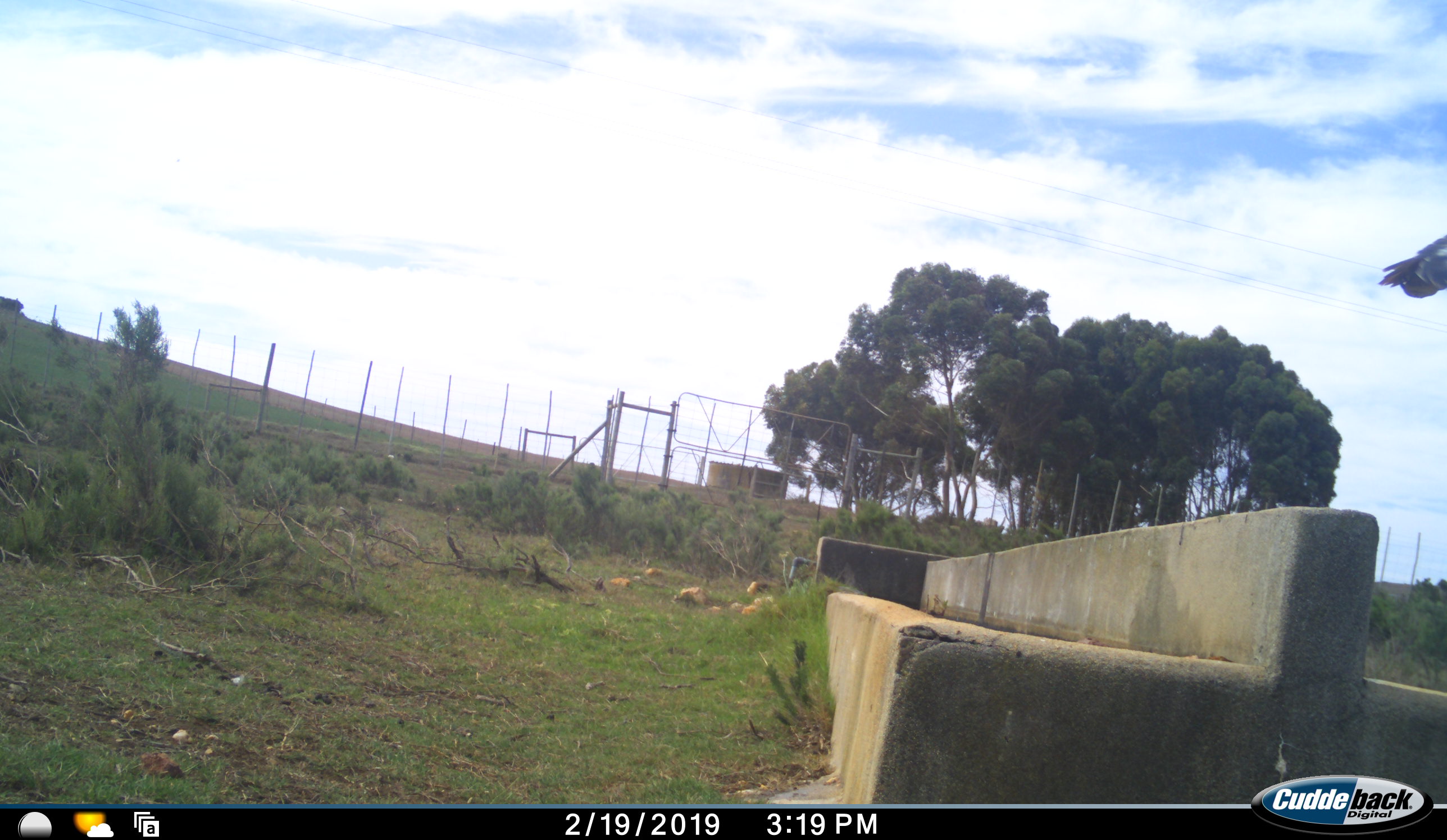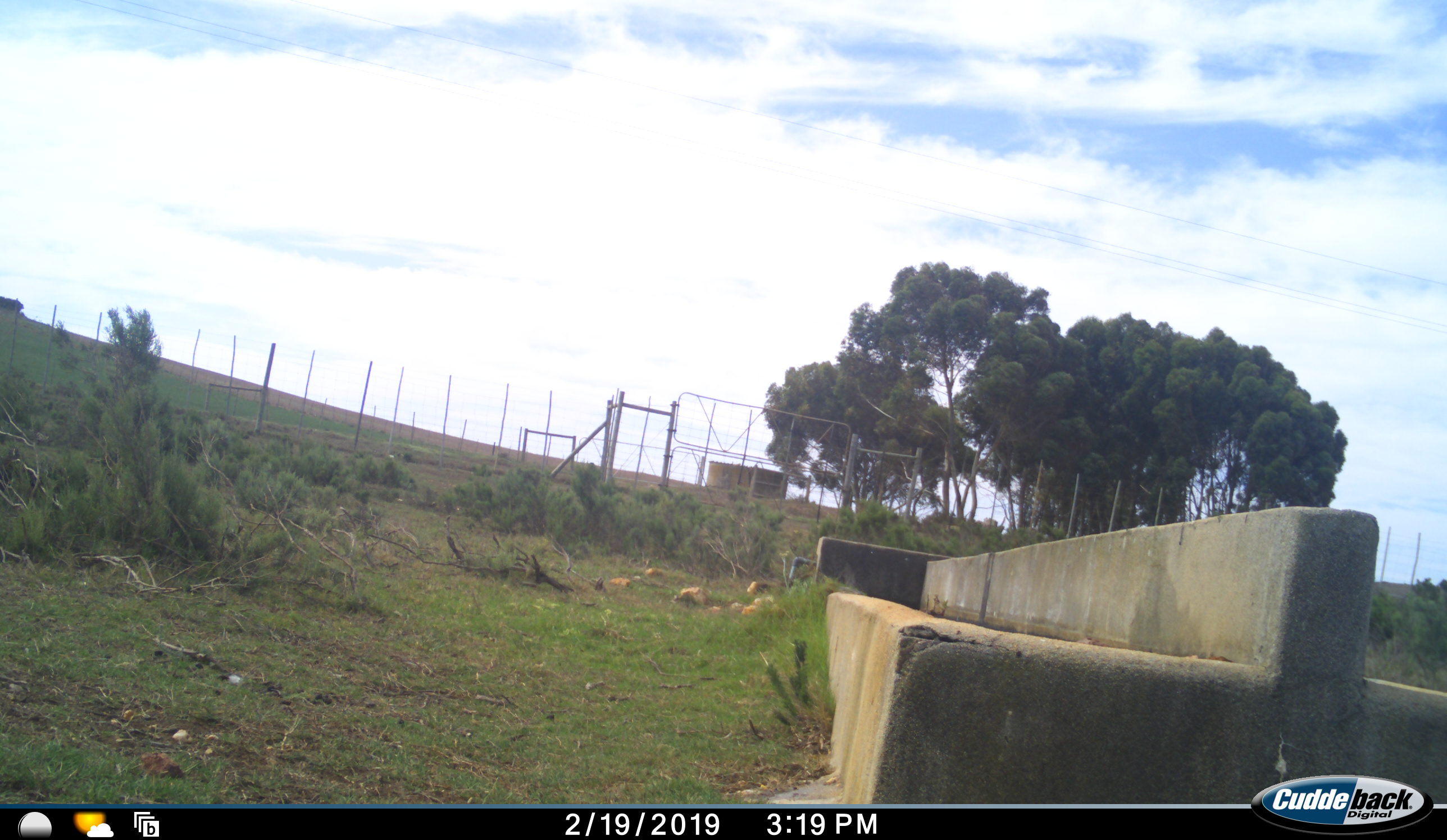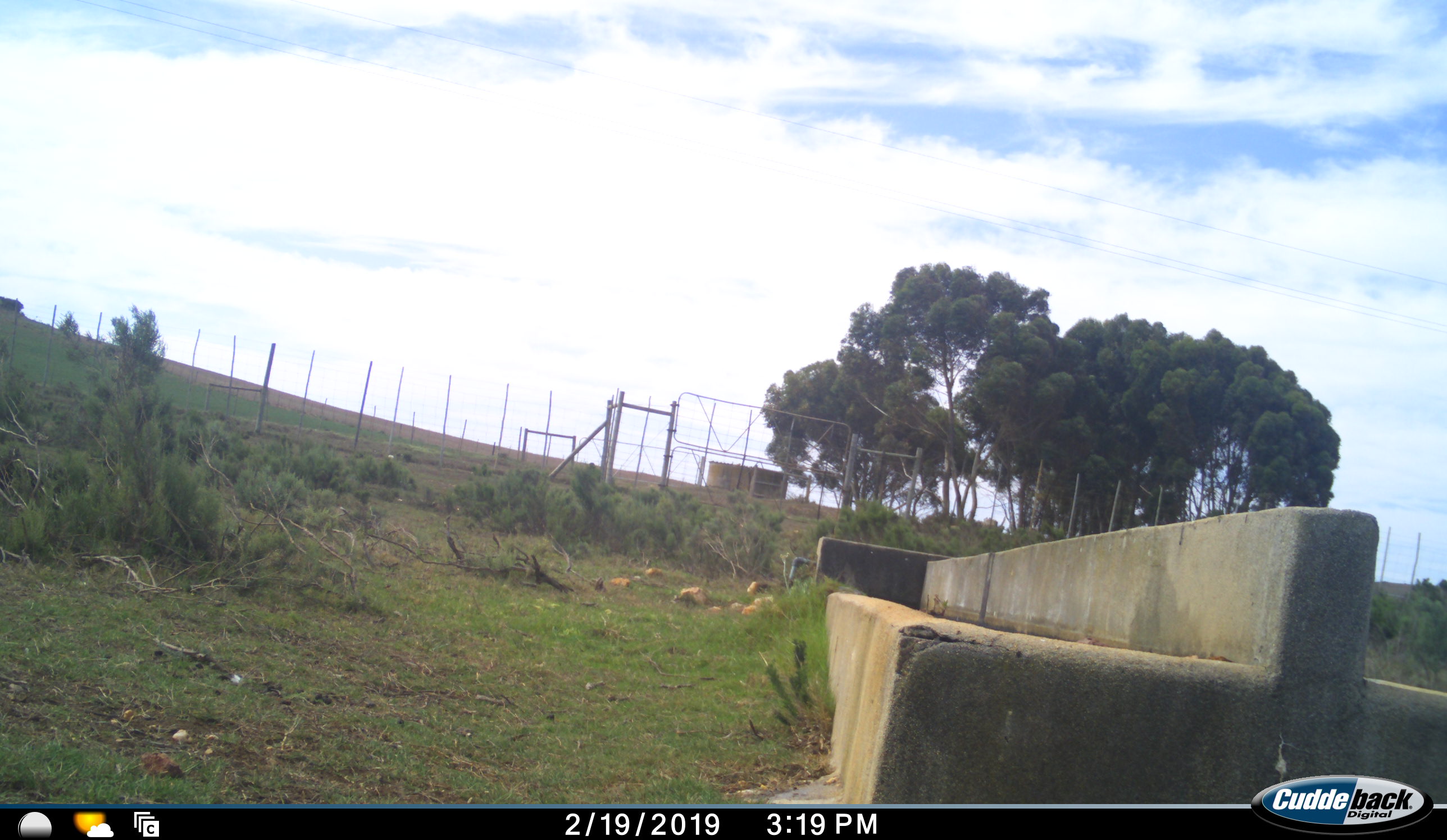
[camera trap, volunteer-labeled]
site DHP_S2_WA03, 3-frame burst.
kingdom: Animalia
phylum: Chordata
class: Aves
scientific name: Aves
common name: bird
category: birdother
Birdother (bird) (Aves), count 1. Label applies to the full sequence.